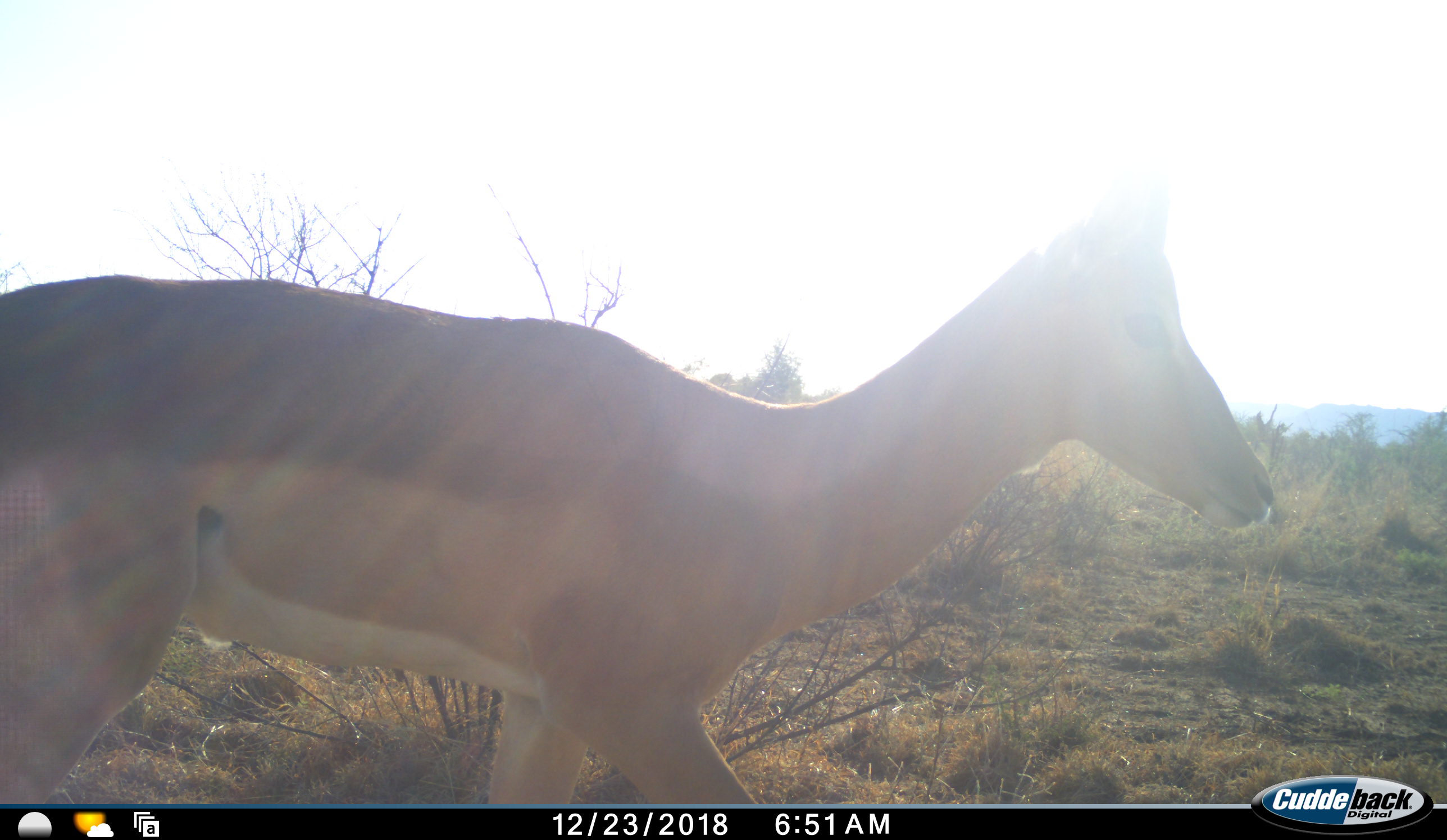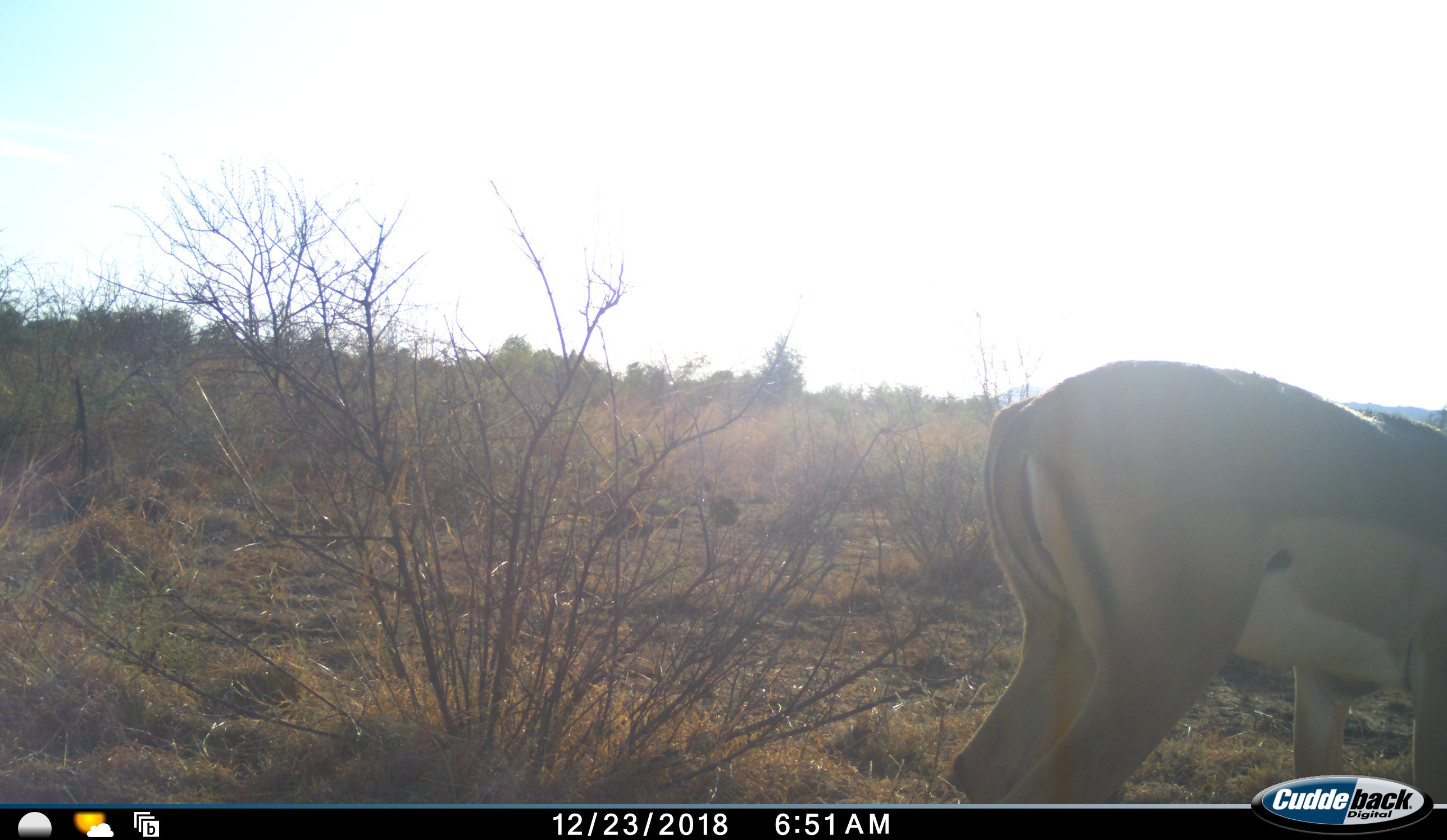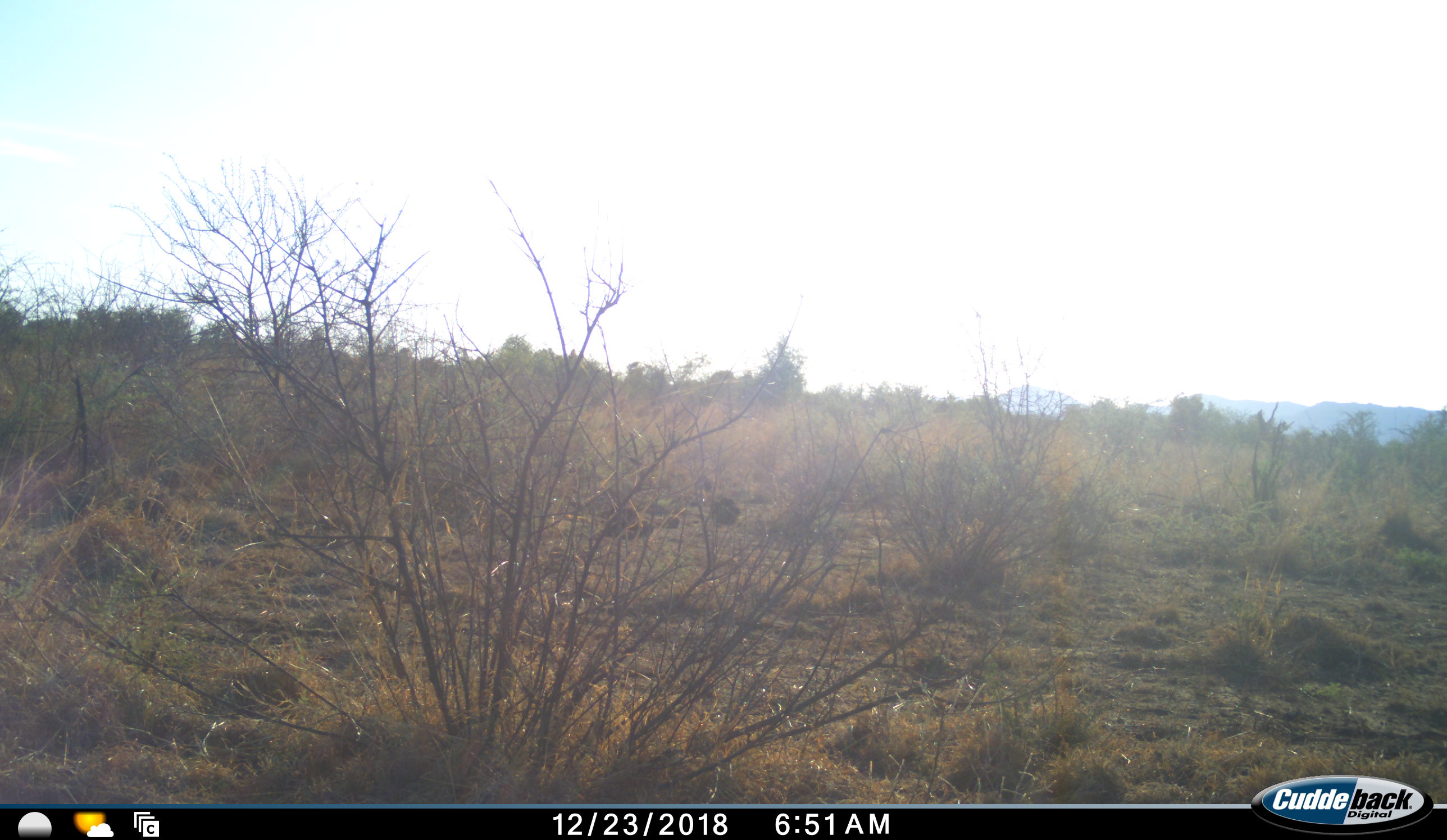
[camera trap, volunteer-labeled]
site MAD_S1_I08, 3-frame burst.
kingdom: Animalia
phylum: Chordata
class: Mammalia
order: Artiodactyla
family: Bovidae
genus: Aepyceros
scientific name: Aepyceros melampus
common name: impala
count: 1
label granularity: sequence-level